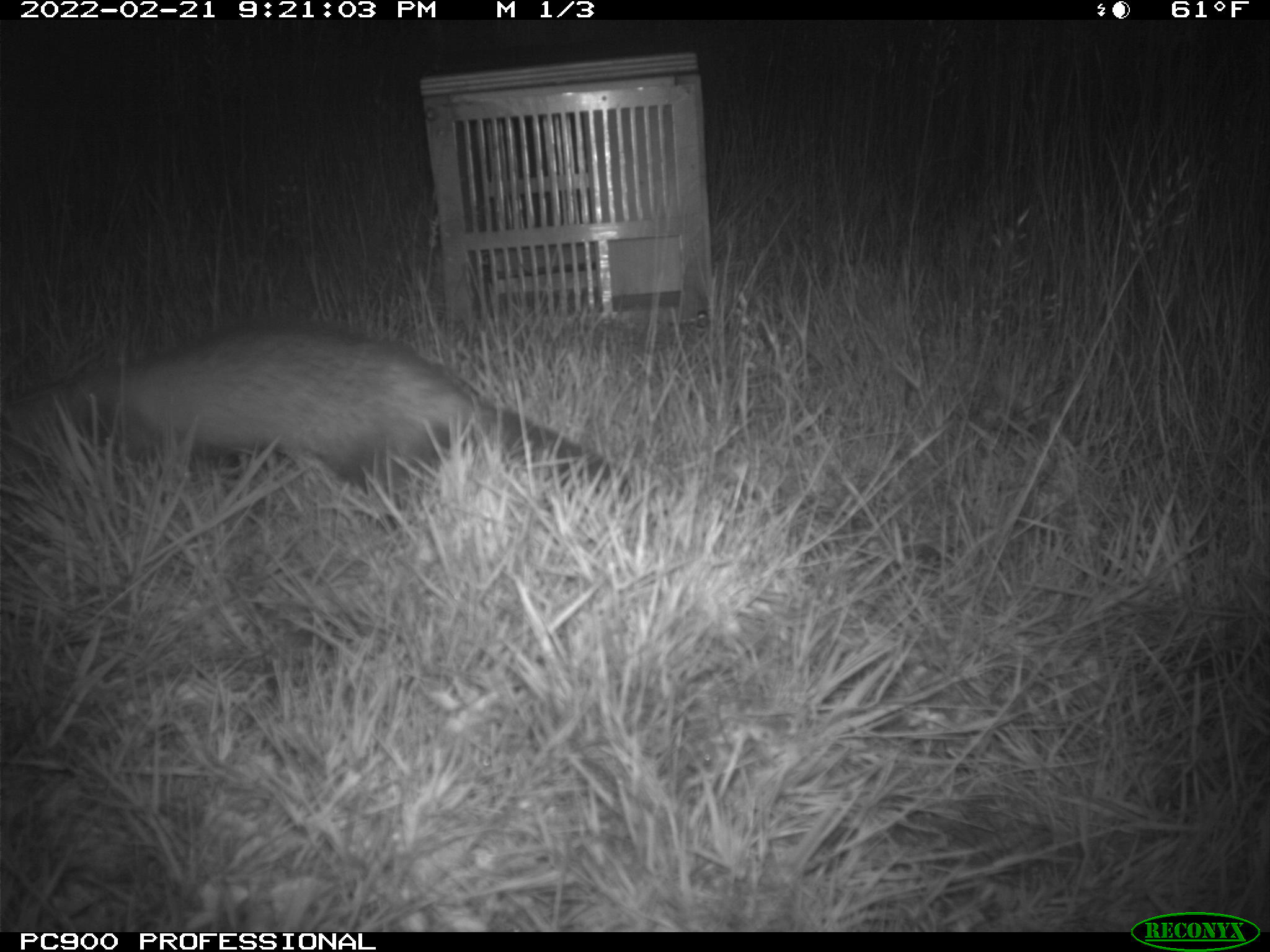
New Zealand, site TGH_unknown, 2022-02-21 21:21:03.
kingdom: Animalia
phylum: Chordata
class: Mammalia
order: Carnivora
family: Mustelidae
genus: Mustela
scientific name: Mustela furo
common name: ferret